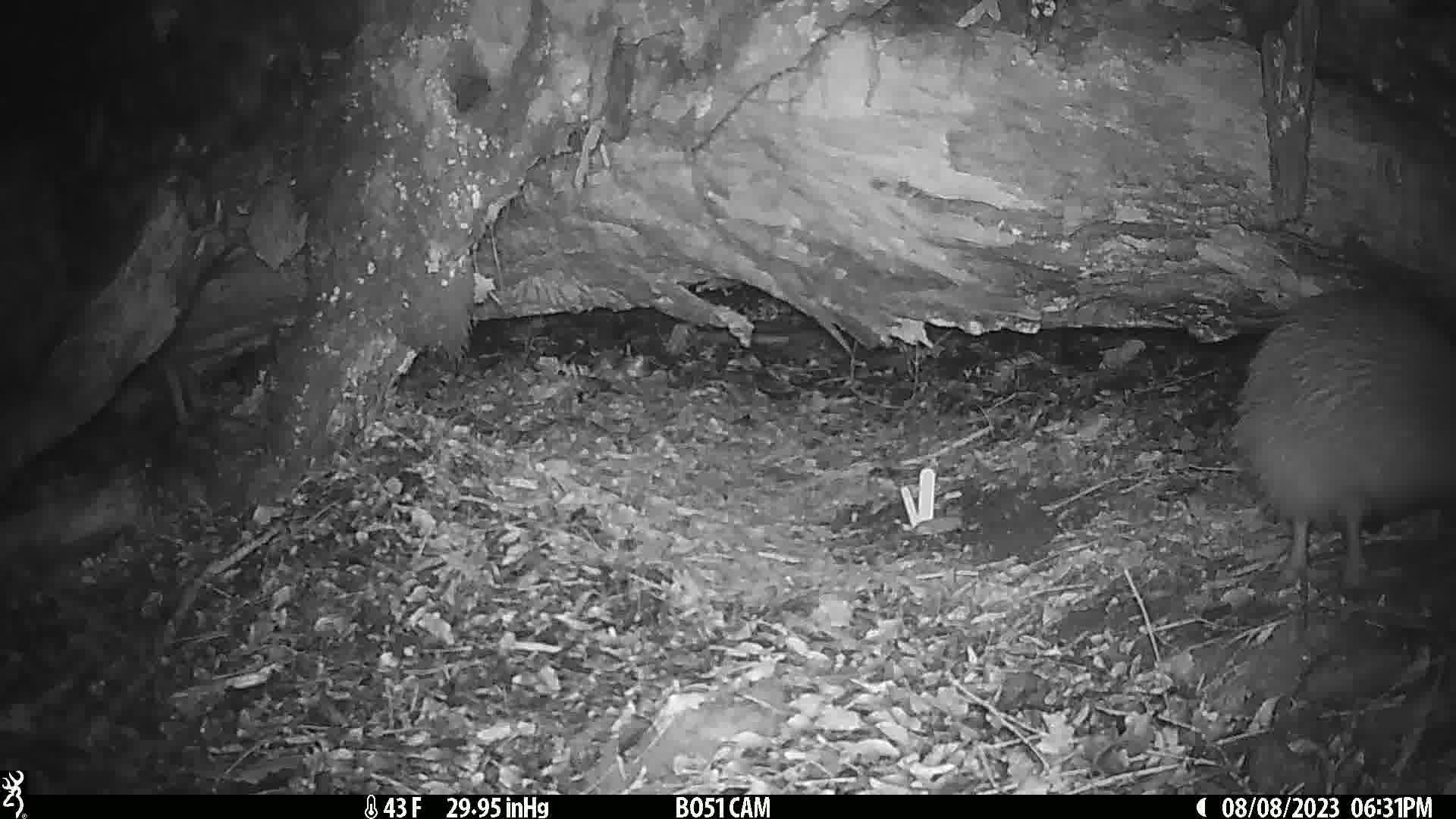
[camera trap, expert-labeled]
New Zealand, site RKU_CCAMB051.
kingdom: Animalia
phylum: Chordata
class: Aves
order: Apterygiformes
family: Apterygidae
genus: Apteryx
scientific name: Apteryx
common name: kiwi